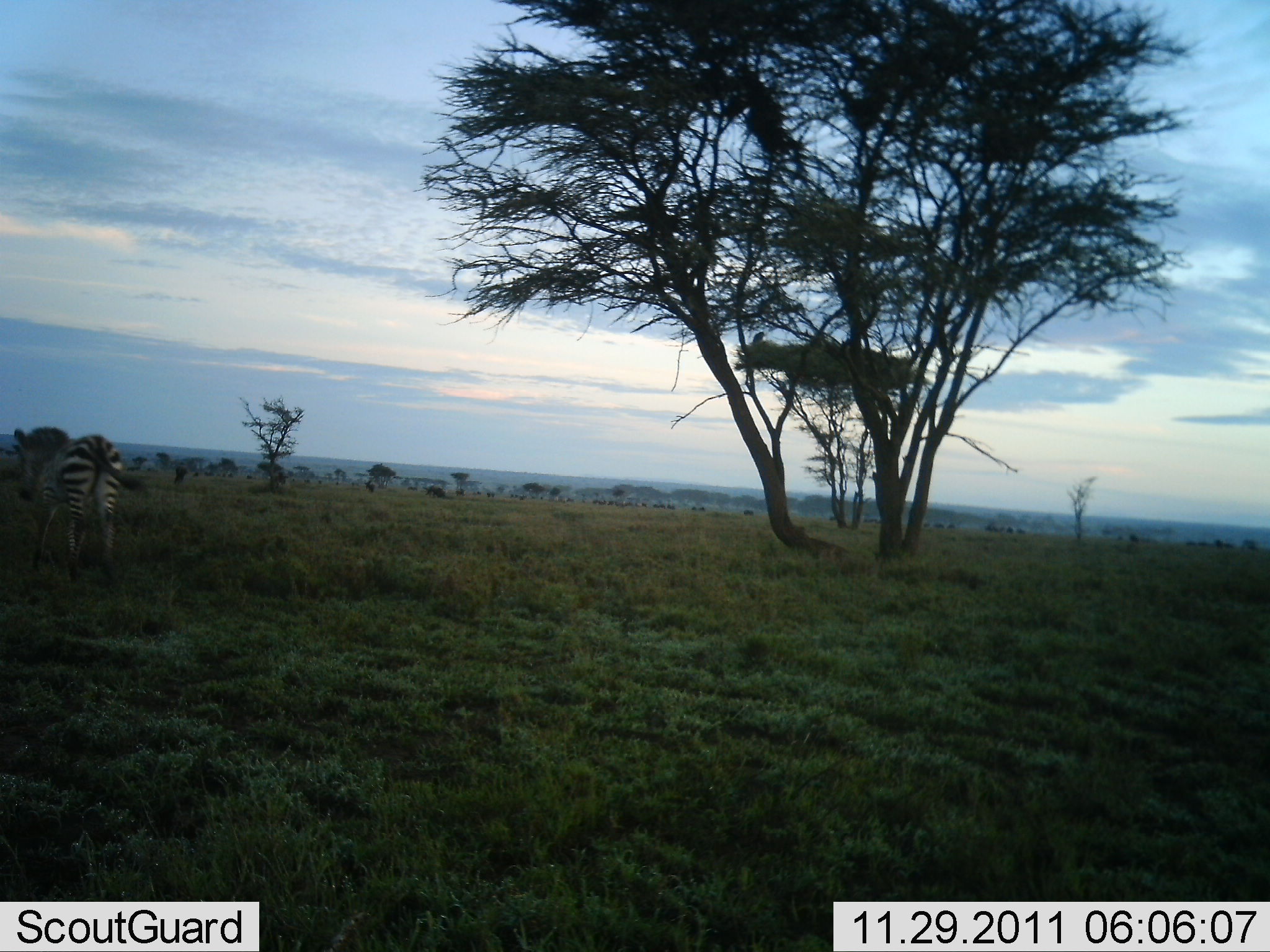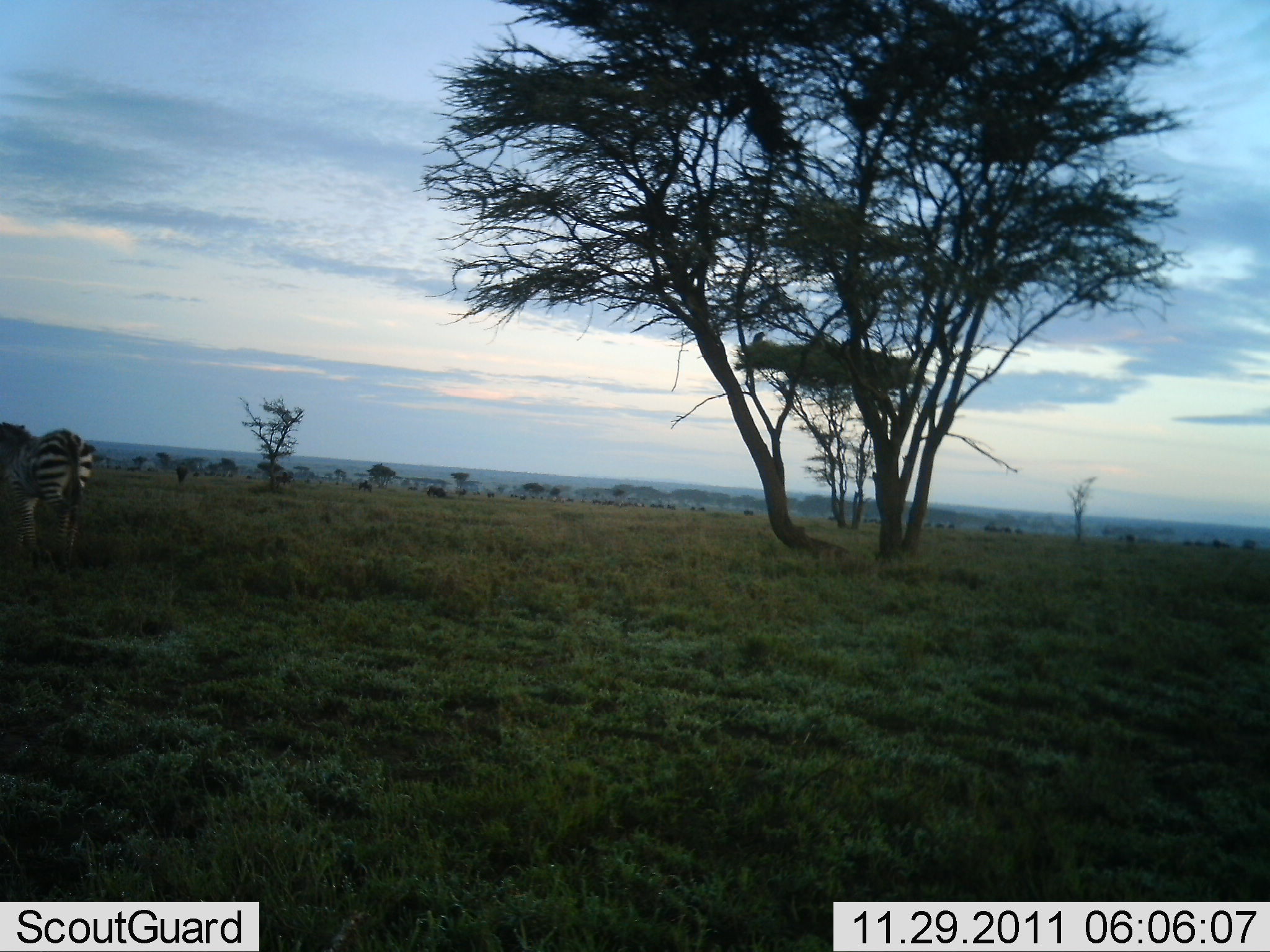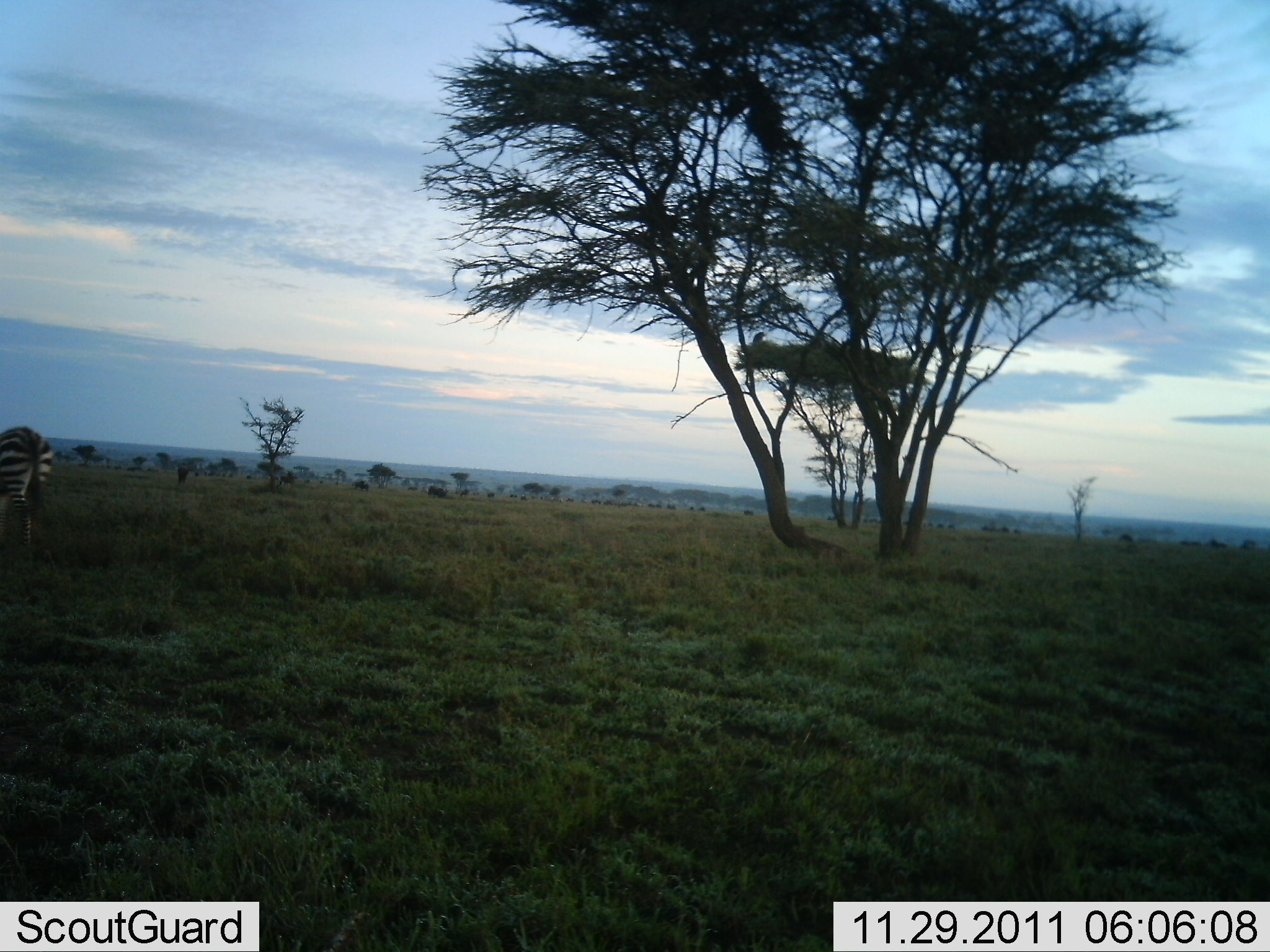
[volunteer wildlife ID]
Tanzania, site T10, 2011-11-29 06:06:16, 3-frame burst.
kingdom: Animalia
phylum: Chordata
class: Mammalia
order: Perissodactyla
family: Equidae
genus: Equus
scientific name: Equus quagga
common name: plains zebra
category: zebra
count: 1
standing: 24%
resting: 0%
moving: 82%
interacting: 0%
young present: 0%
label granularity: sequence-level